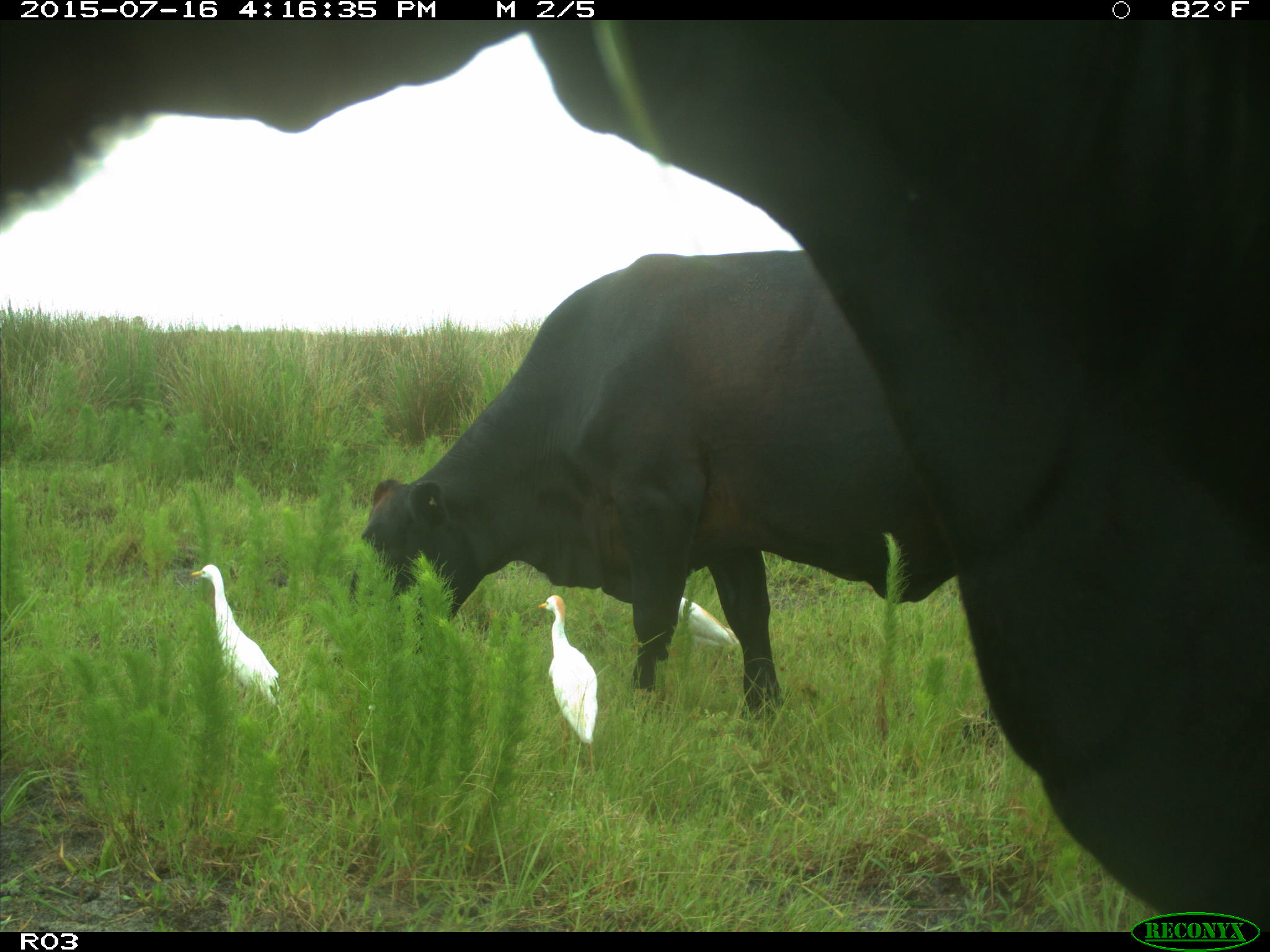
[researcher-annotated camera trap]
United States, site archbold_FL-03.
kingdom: Animalia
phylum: Chordata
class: Mammalia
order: Artiodactyla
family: Bovidae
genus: Bos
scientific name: Bos taurus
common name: domestic cow